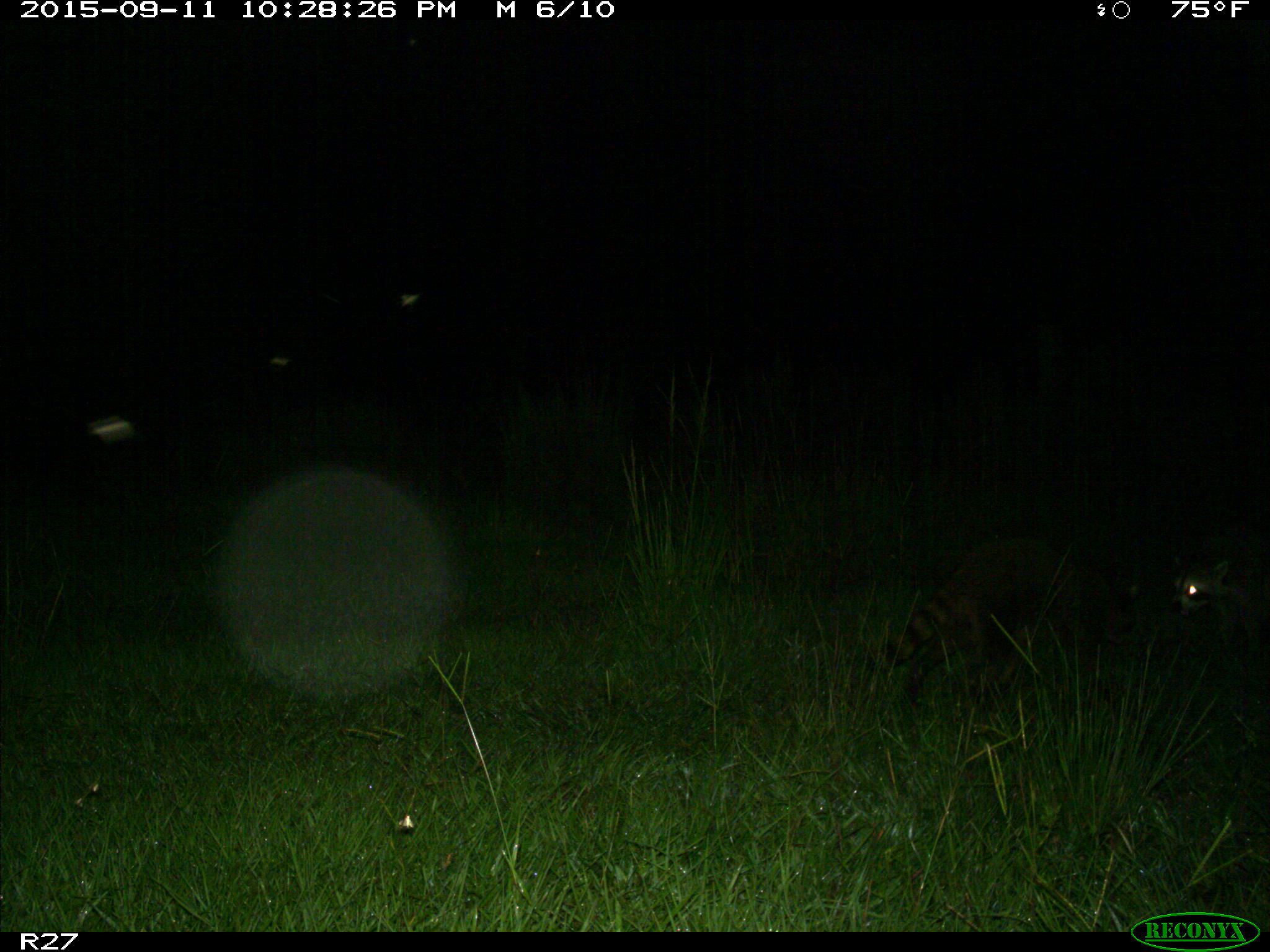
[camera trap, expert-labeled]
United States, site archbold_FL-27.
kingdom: Animalia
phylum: Chordata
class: Mammalia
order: Carnivora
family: Procyonidae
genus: Procyon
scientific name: Procyon lotor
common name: common raccoon